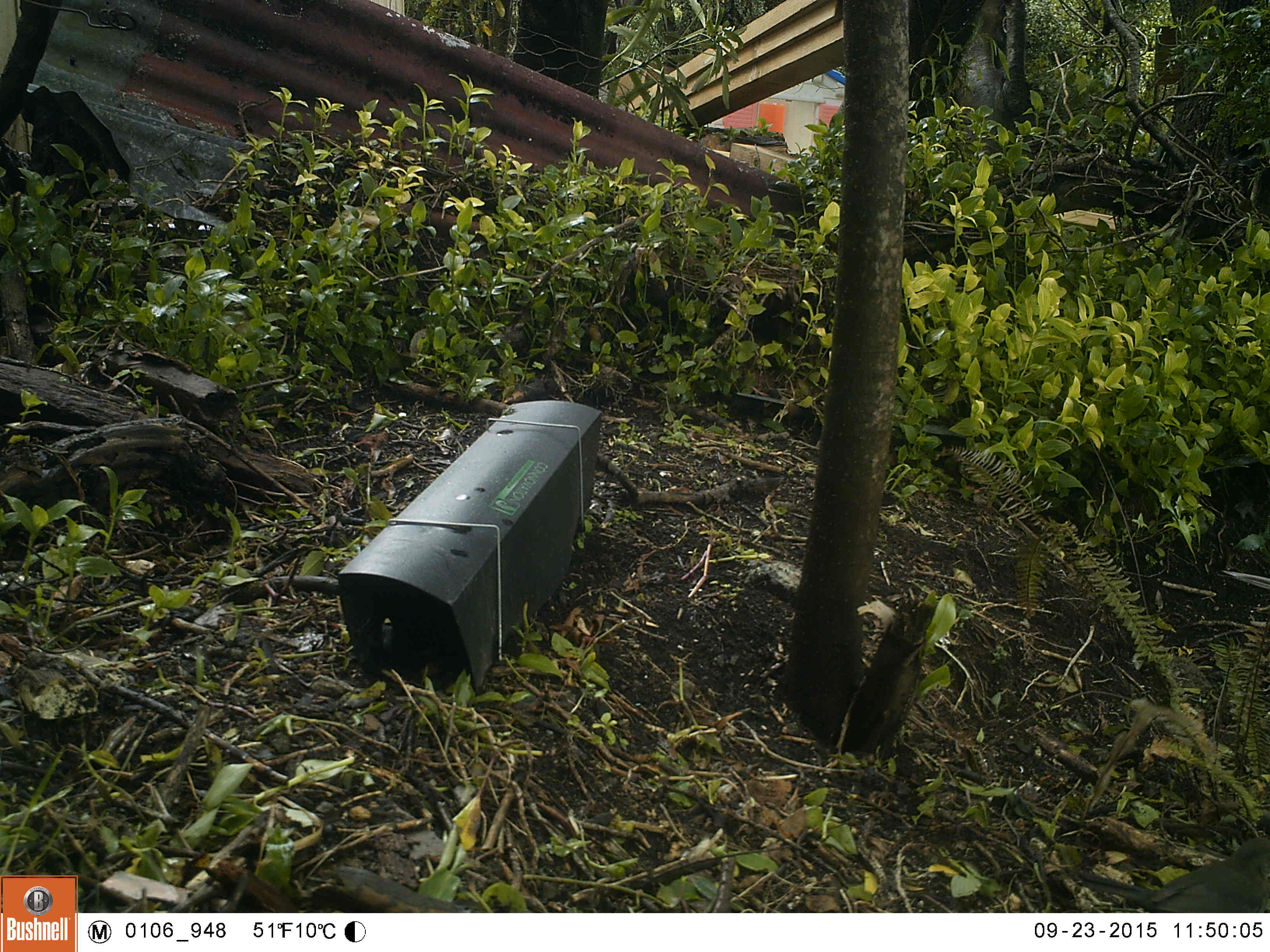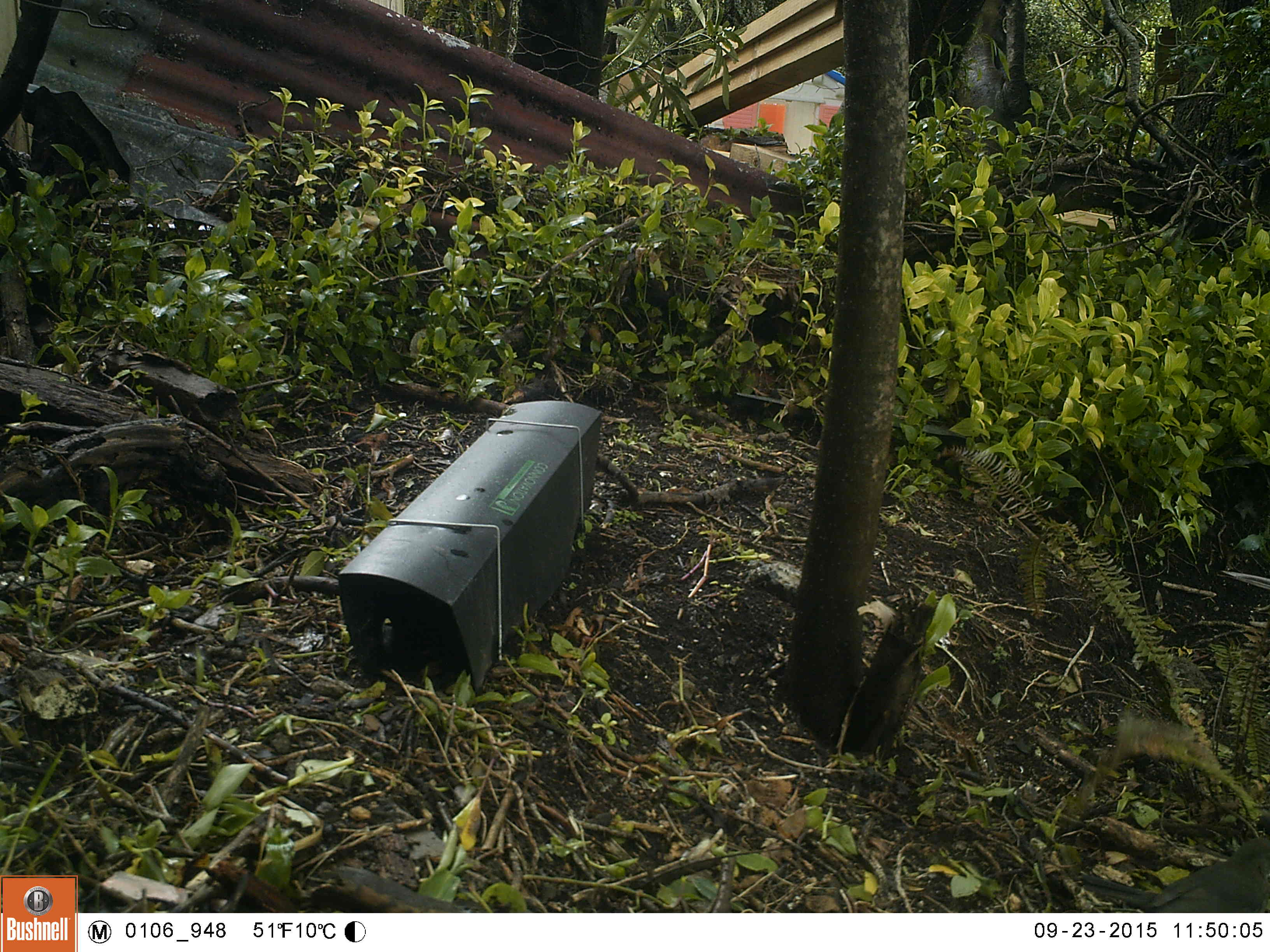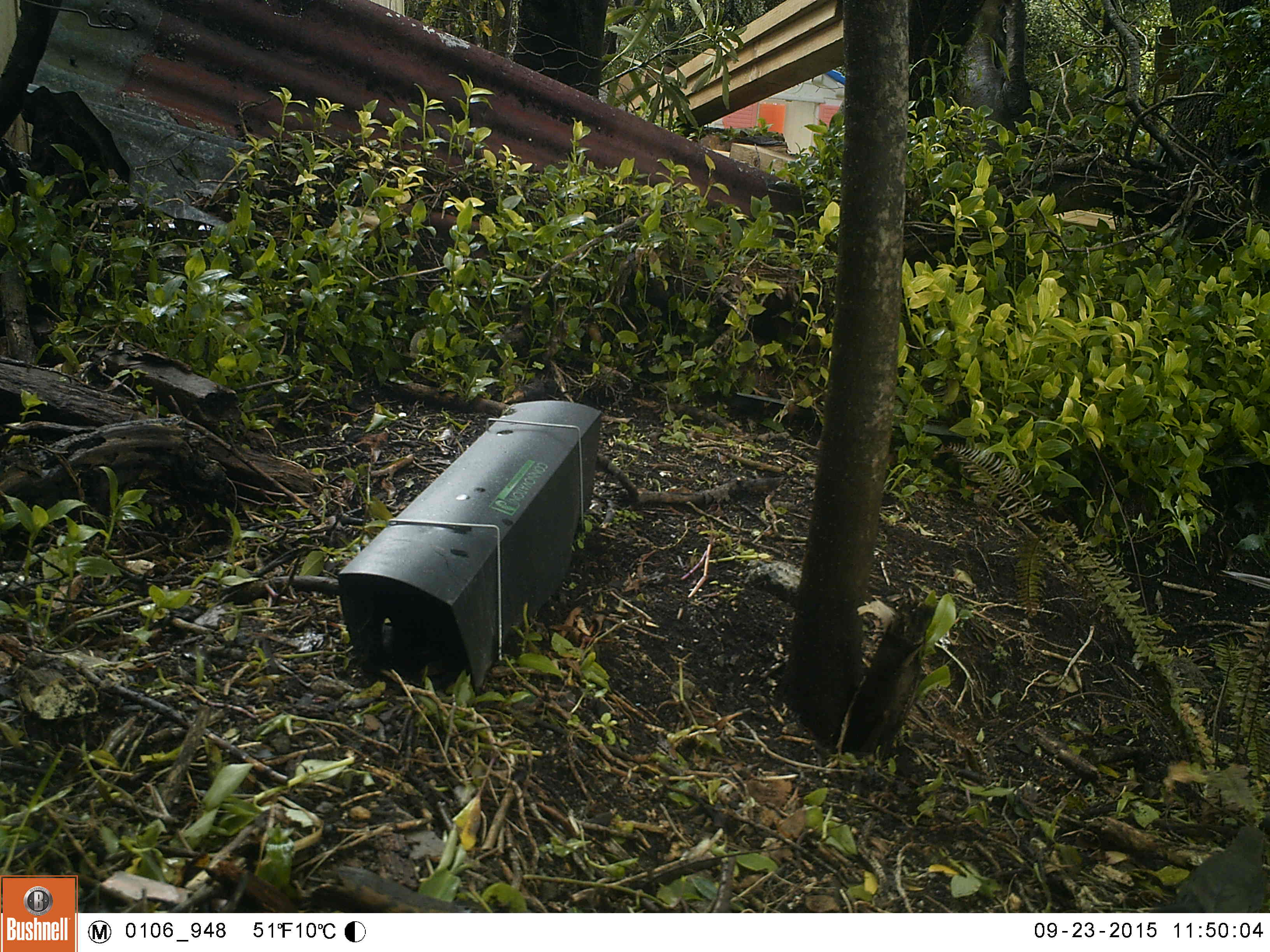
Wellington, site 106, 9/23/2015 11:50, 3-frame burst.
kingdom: Animalia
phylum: Chordata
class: Aves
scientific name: Aves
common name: bird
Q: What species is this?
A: Bird (Aves).